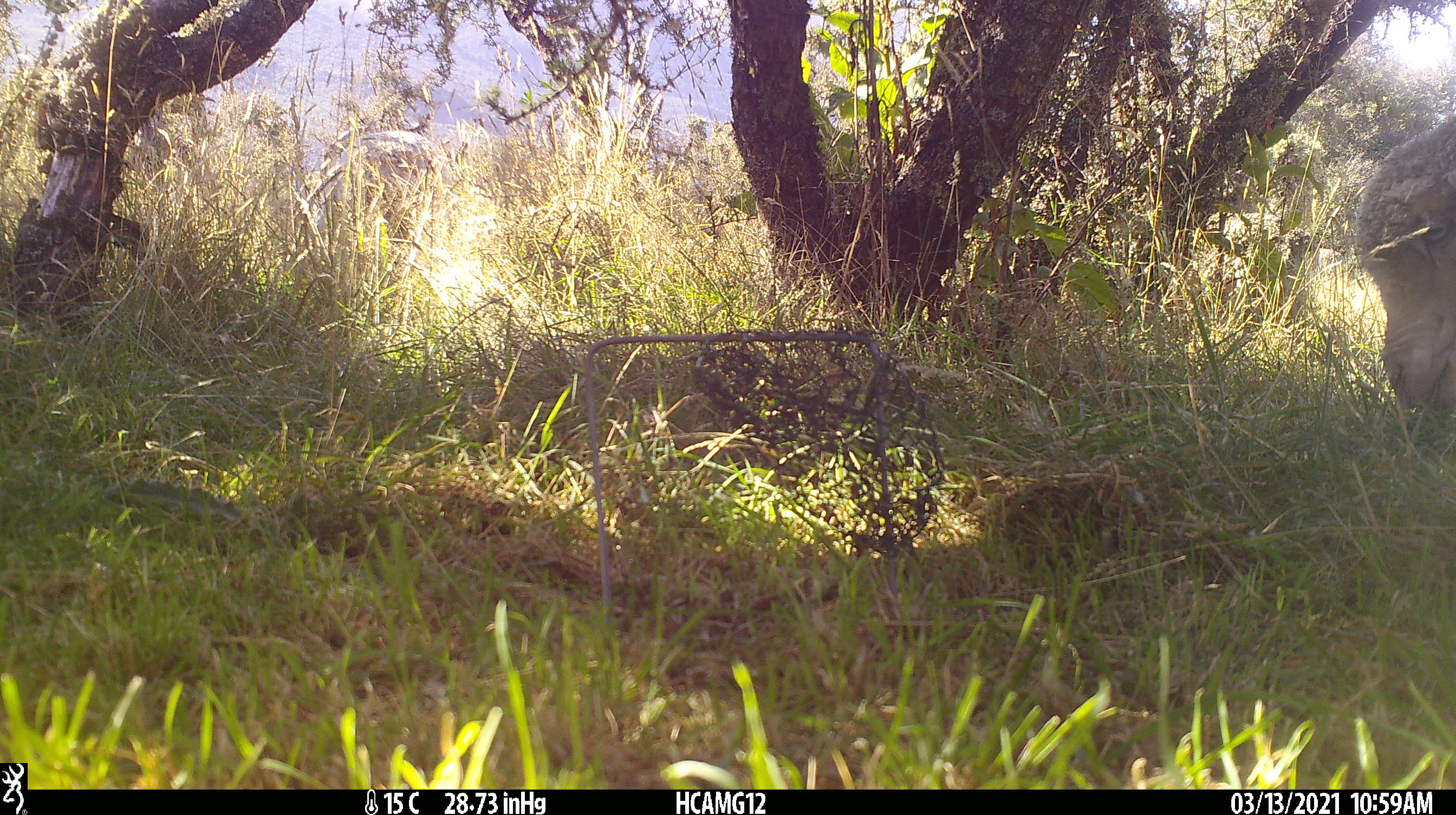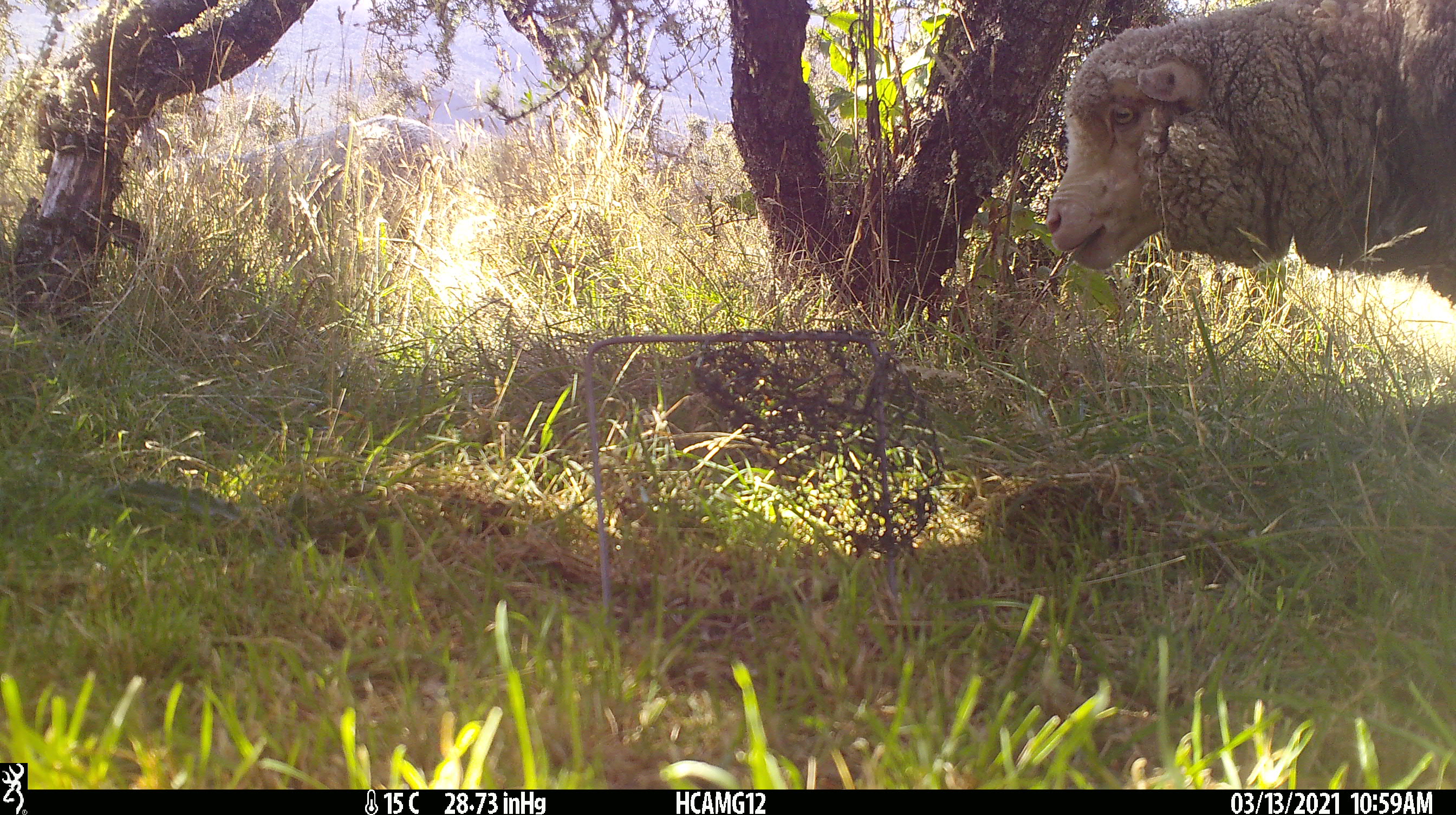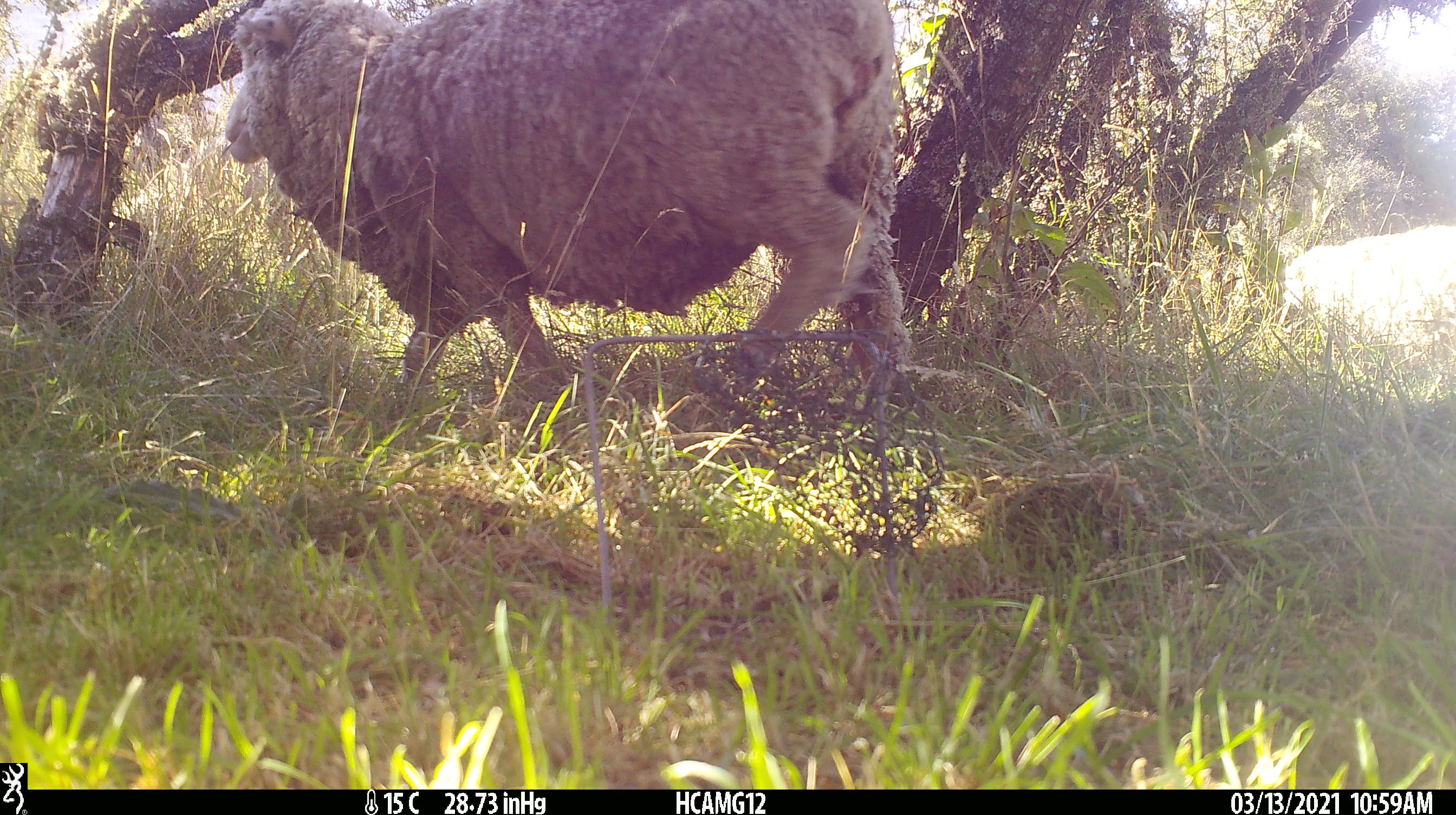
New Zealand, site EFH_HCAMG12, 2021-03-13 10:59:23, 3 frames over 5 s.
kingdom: Animalia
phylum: Chordata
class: Mammalia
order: Artiodactyla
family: Bovidae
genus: Ovis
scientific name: Ovis aries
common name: domestic sheep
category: sheep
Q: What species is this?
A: Sheep (domestic sheep) (Ovis aries).